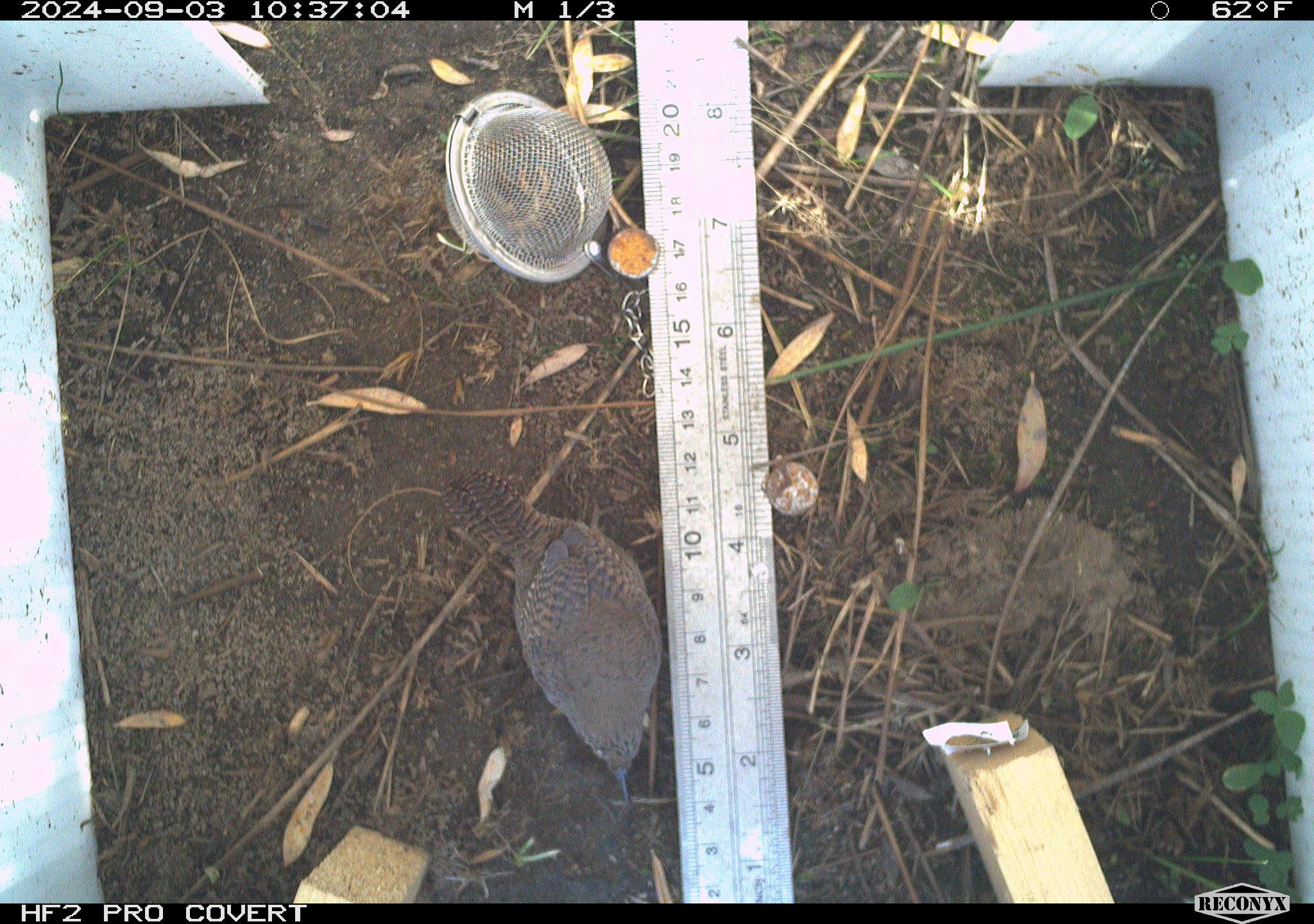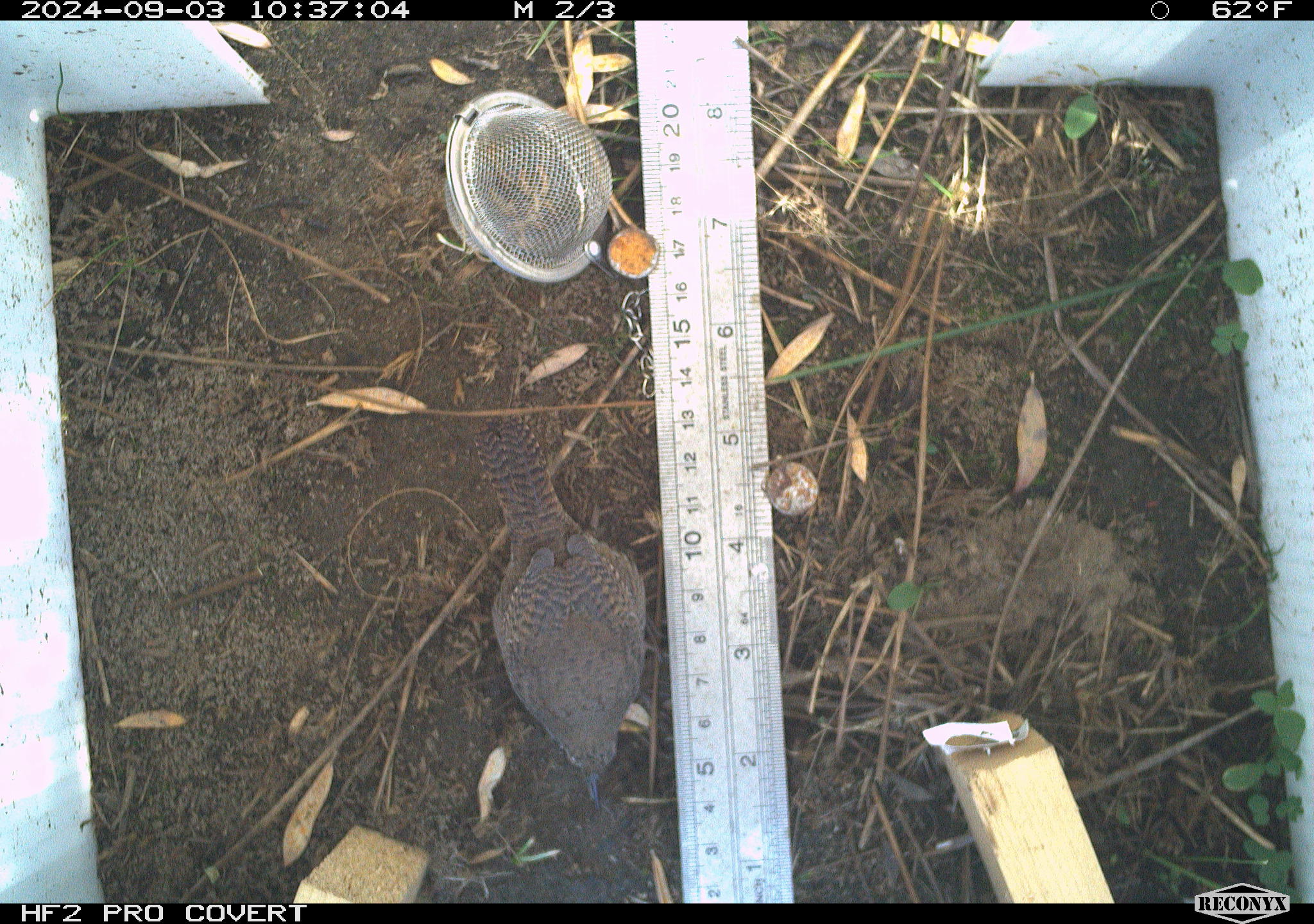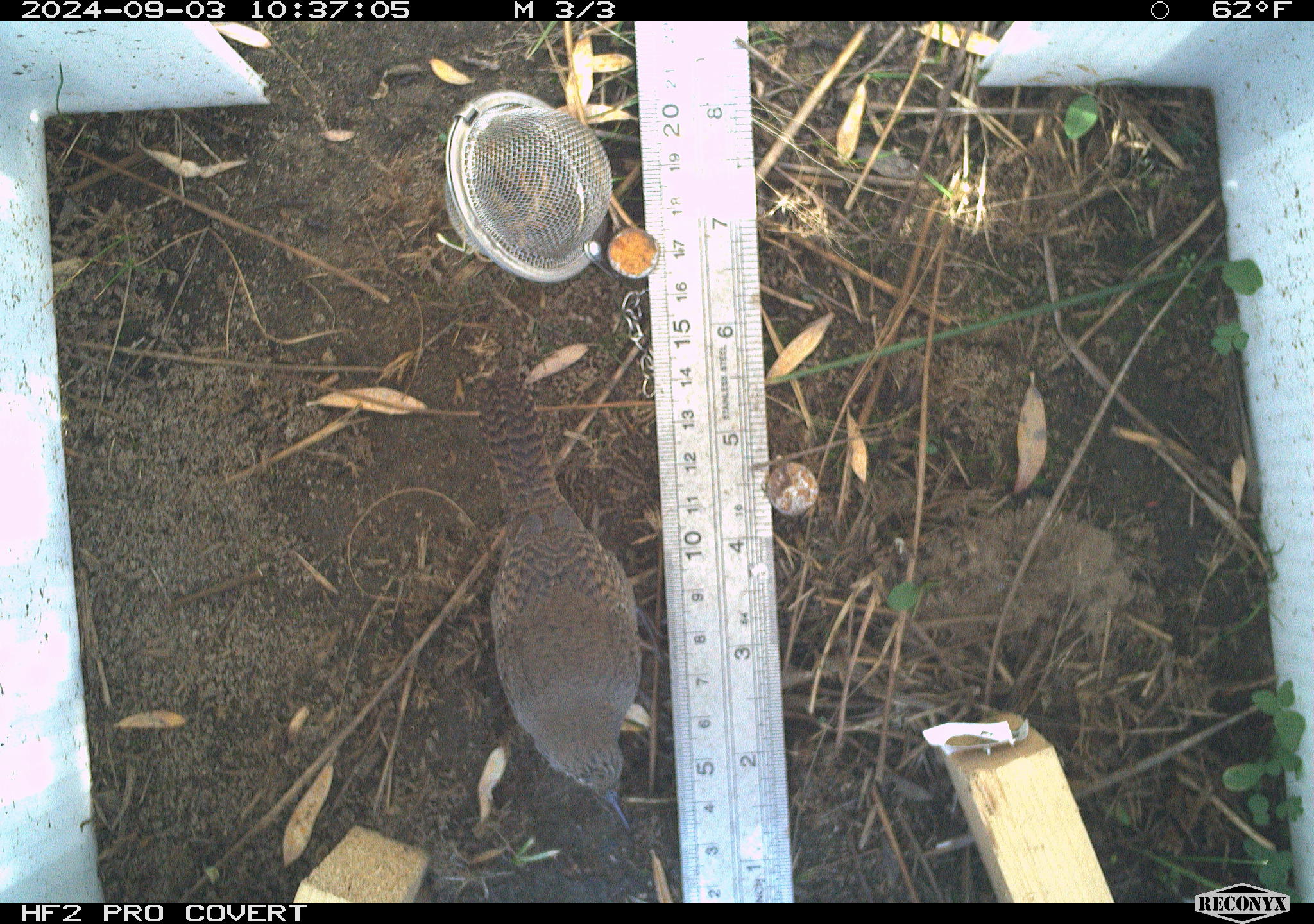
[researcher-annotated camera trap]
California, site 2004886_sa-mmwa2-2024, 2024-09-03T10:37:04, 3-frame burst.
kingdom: Animalia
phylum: Chordata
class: Aves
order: Passeriformes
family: Troglodytidae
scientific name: Troglodytidae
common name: wren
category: troglodytidae family